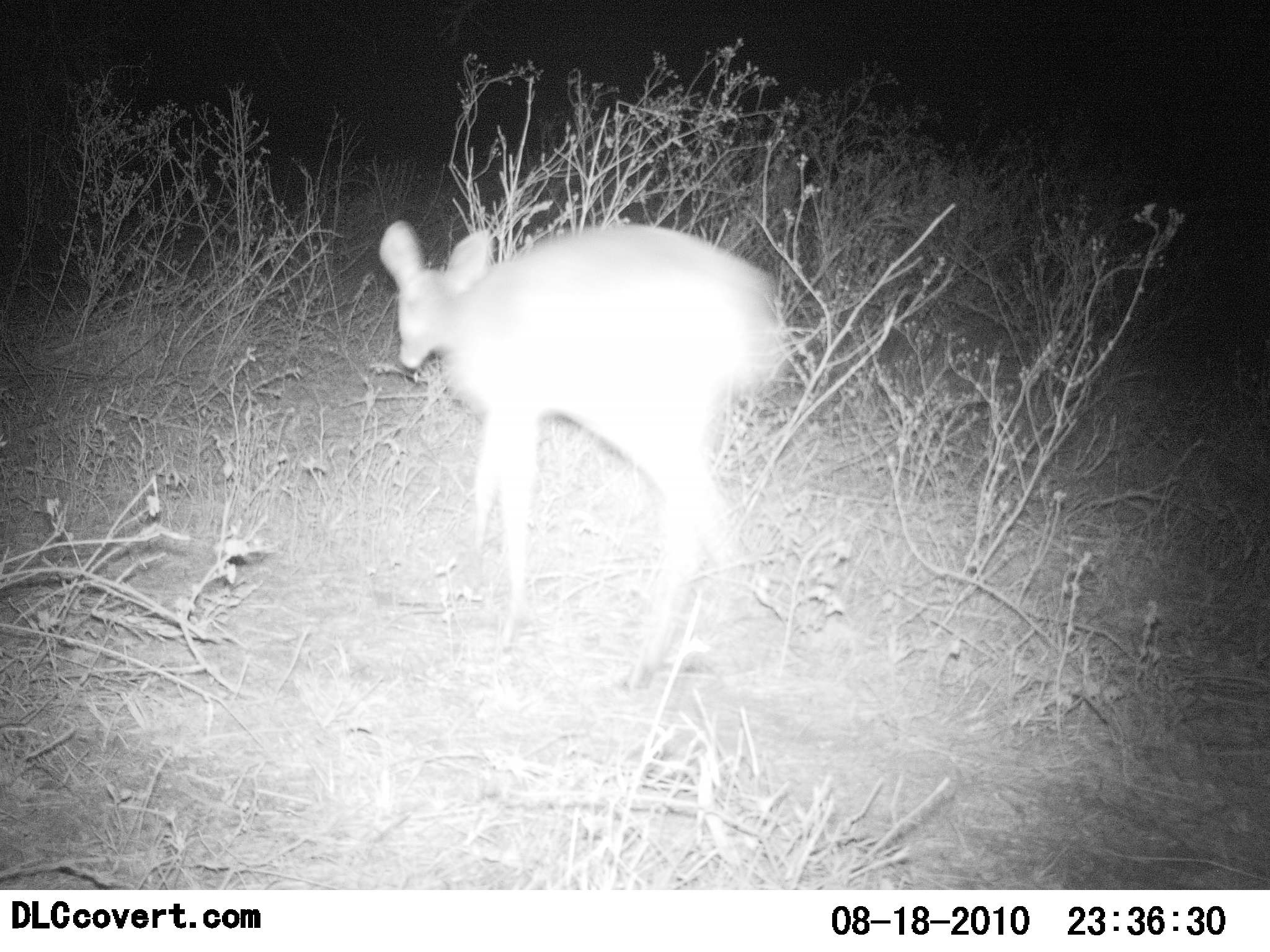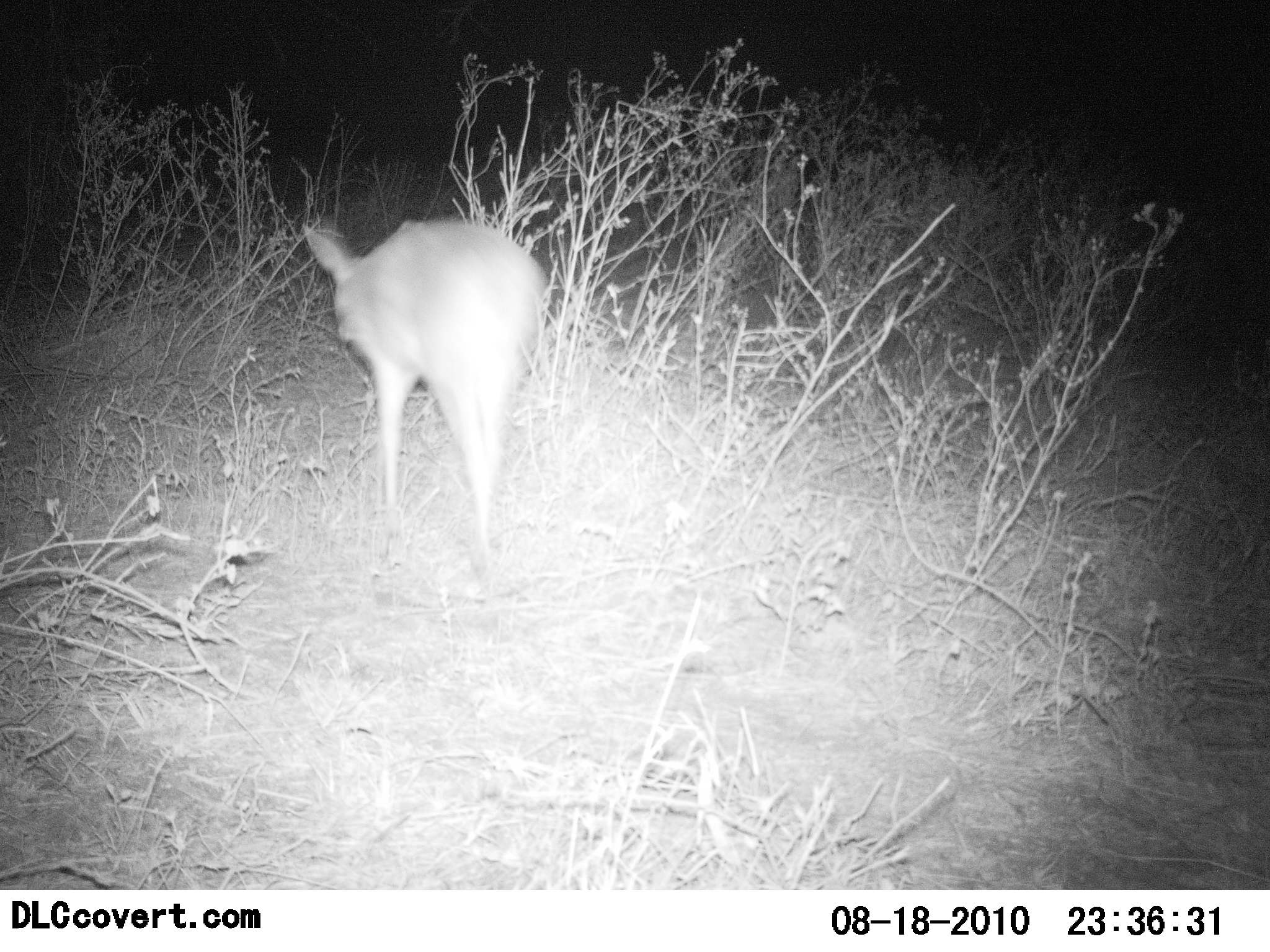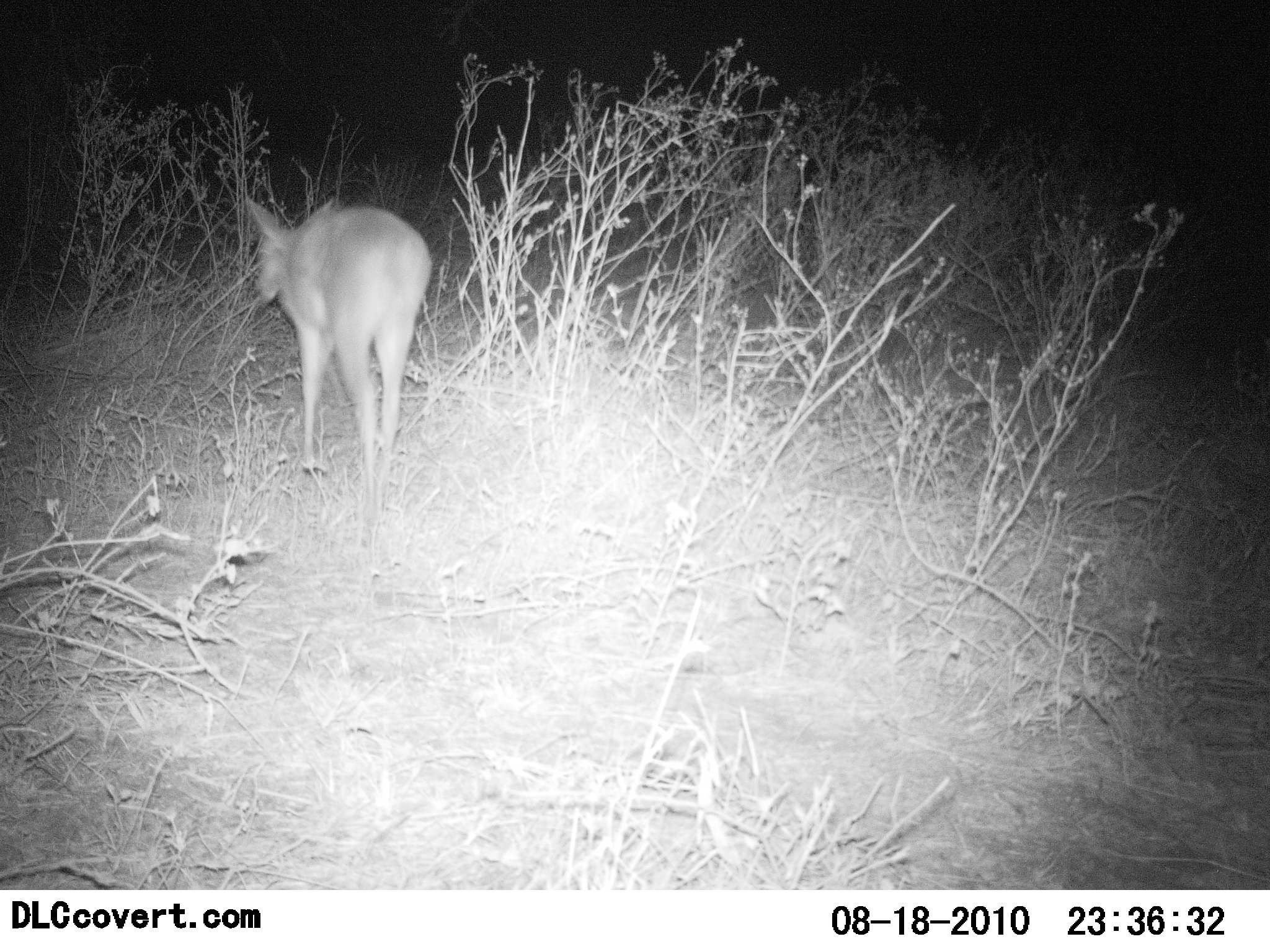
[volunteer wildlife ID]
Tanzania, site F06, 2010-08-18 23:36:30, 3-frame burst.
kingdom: Animalia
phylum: Chordata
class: Mammalia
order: Artiodactyla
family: Bovidae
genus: Madoqua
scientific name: Madoqua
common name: dikdik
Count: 1.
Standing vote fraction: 10%.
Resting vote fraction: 0%.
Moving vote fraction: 90%.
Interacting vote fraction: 0%.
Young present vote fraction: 0%.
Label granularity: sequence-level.